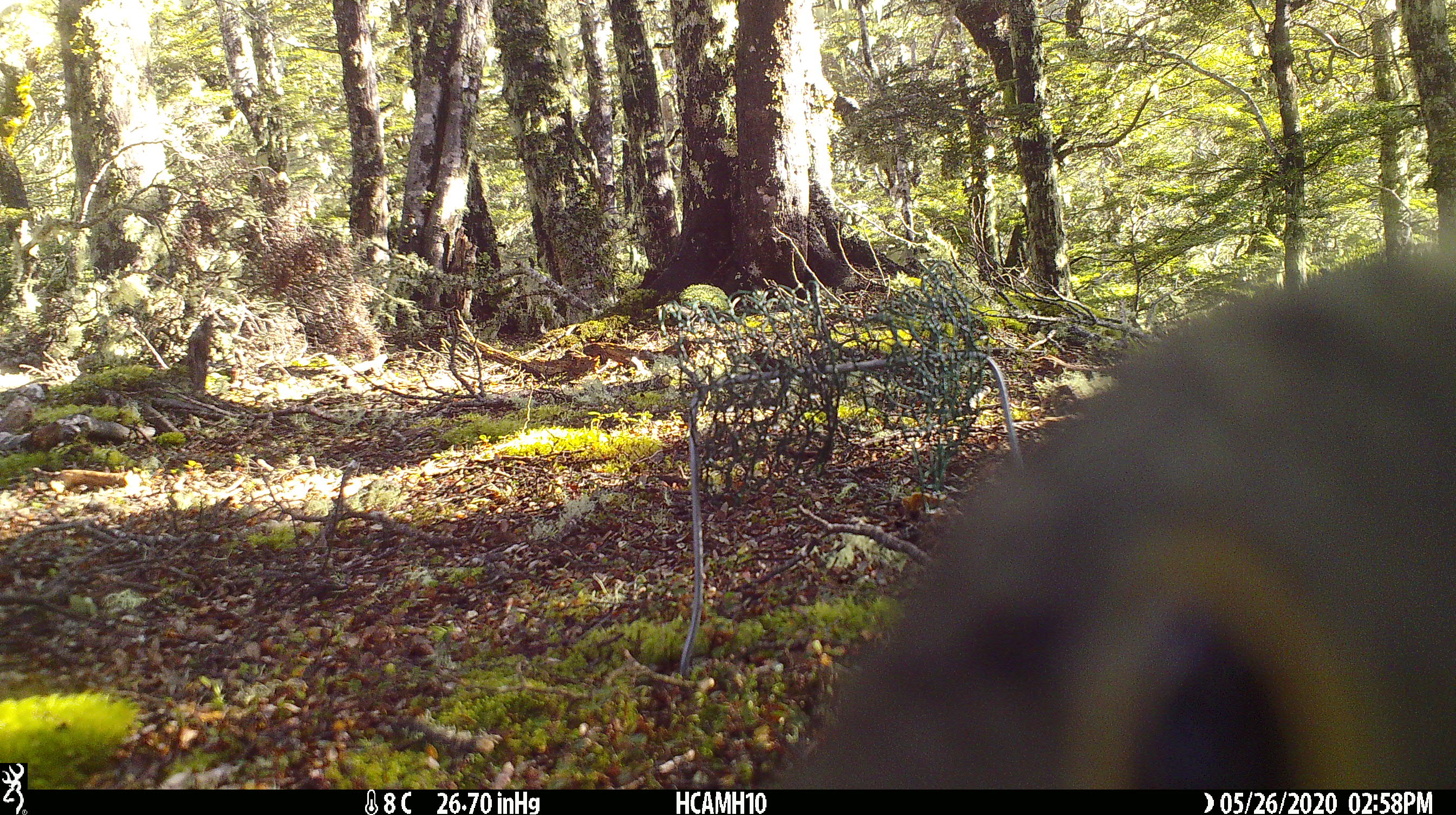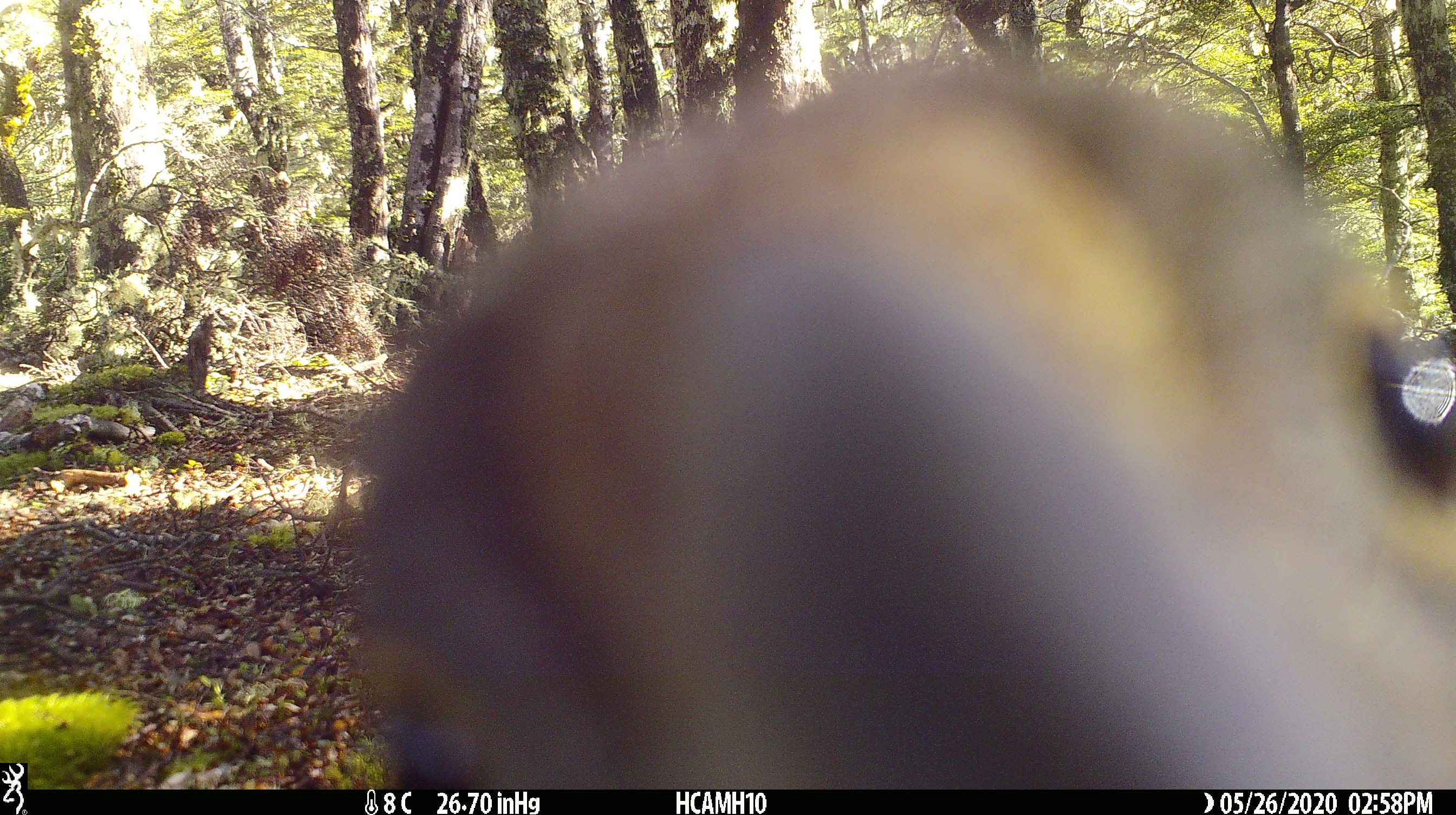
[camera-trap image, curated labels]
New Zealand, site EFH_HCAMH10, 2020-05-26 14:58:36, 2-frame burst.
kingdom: Animalia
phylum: Chordata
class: Aves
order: Psittaciformes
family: Strigopidae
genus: Nestor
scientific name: Nestor notabilis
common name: kea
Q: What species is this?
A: Kea (Nestor notabilis).